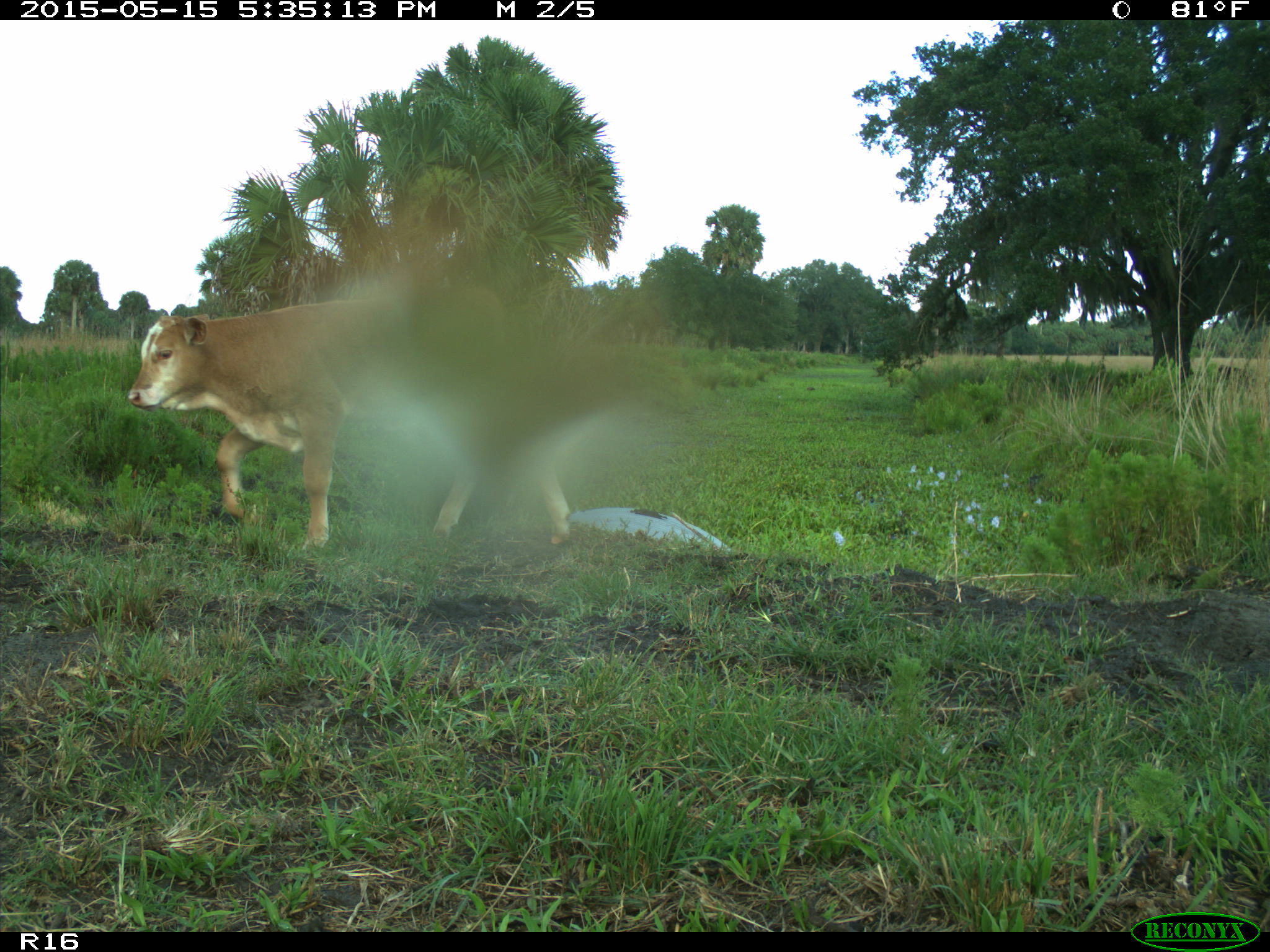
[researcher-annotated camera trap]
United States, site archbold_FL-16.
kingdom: Animalia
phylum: Chordata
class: Mammalia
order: Artiodactyla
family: Bovidae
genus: Bos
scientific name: Bos taurus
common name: domestic cow